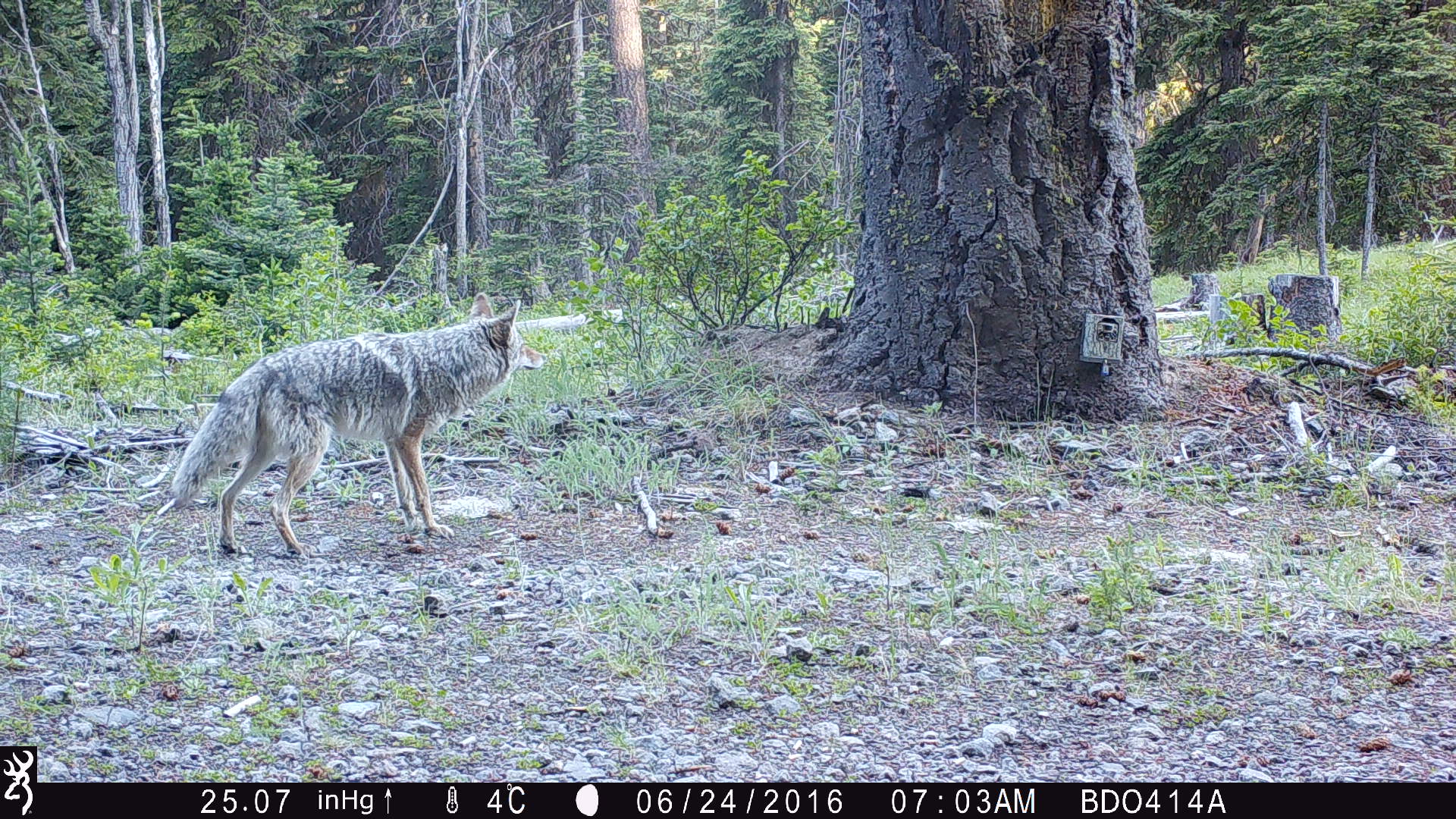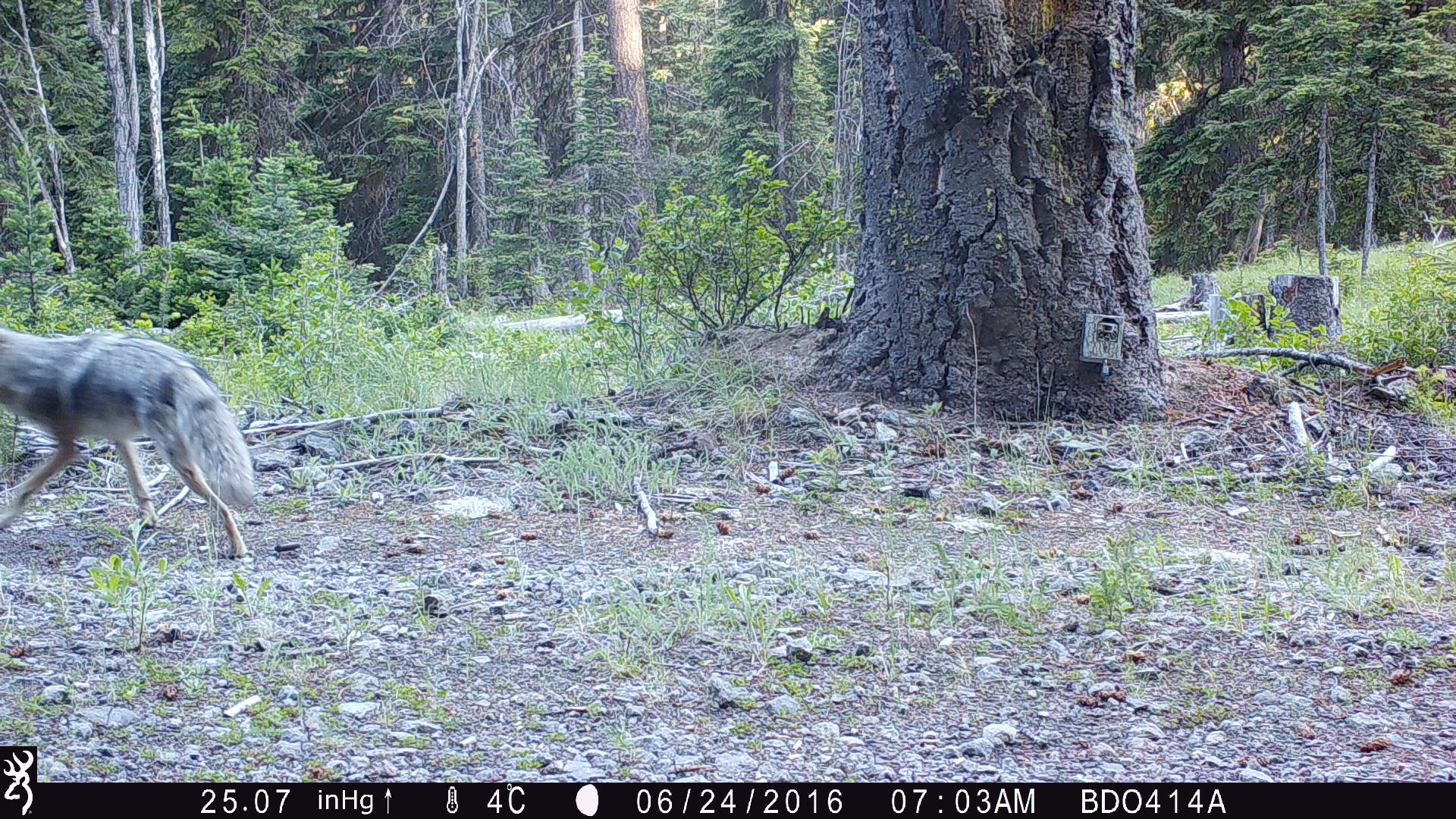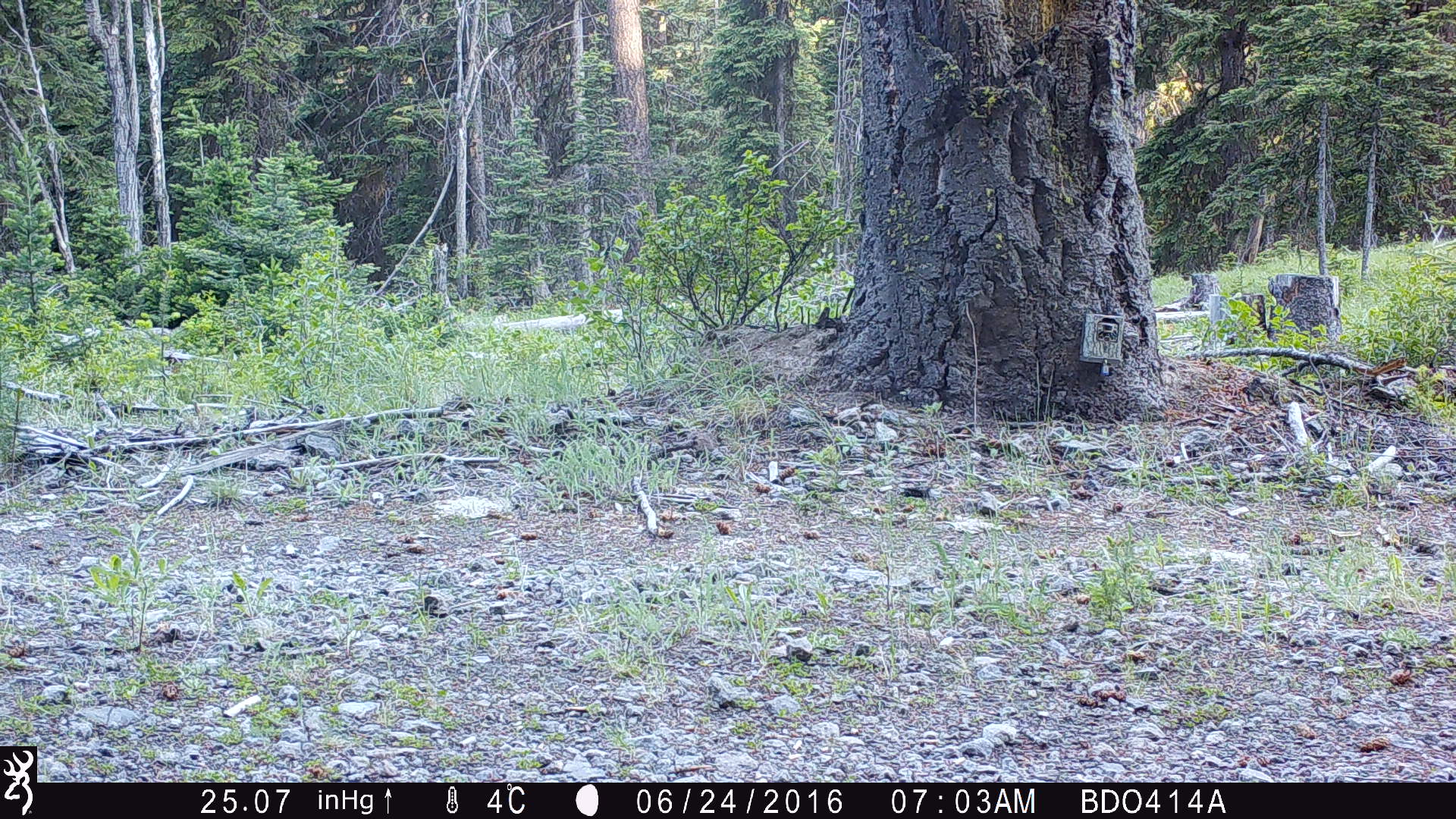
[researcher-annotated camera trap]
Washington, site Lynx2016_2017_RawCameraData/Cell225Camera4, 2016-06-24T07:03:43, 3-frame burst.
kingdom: Animalia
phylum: Chordata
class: Mammalia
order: Carnivora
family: Canidae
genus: Canis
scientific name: Canis latrans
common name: coyote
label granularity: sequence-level